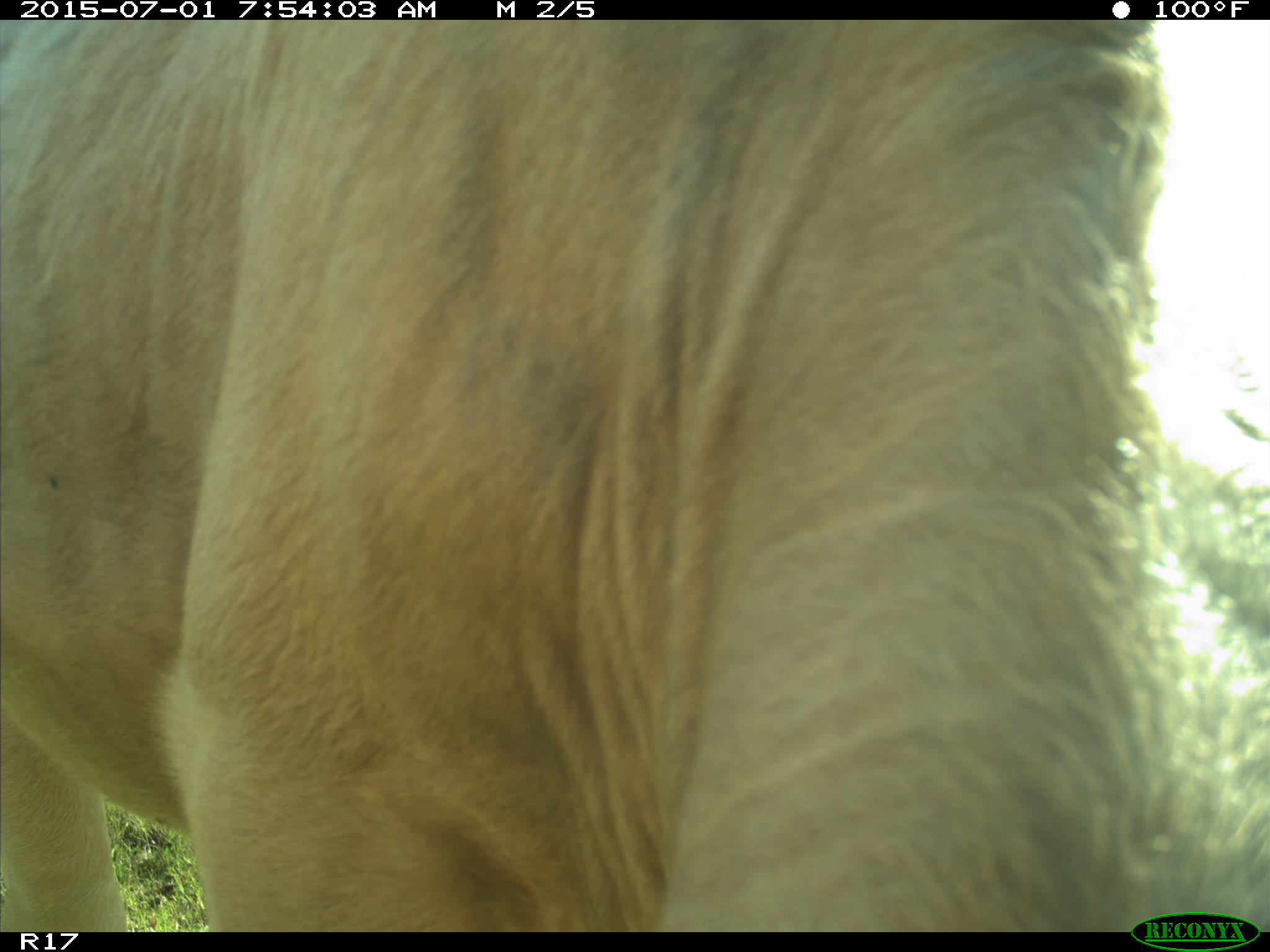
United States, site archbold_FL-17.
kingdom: Animalia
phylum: Chordata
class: Mammalia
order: Artiodactyla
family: Bovidae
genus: Bos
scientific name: Bos taurus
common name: domestic cow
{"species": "Bos taurus (domestic cow)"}